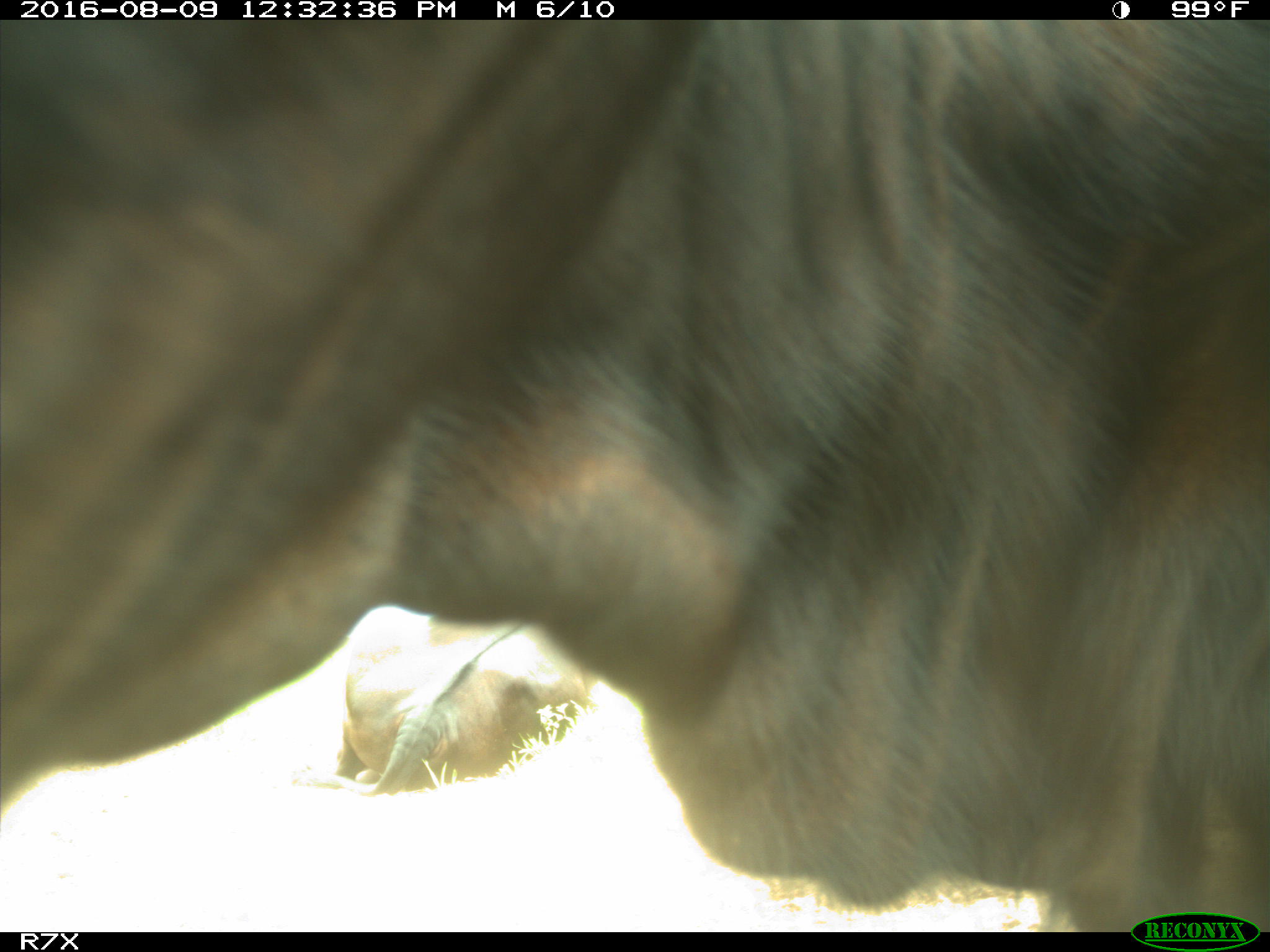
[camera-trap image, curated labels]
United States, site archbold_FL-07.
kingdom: Animalia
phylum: Chordata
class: Mammalia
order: Artiodactyla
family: Bovidae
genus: Bos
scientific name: Bos taurus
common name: domestic cow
Bos taurus (domestic cow).